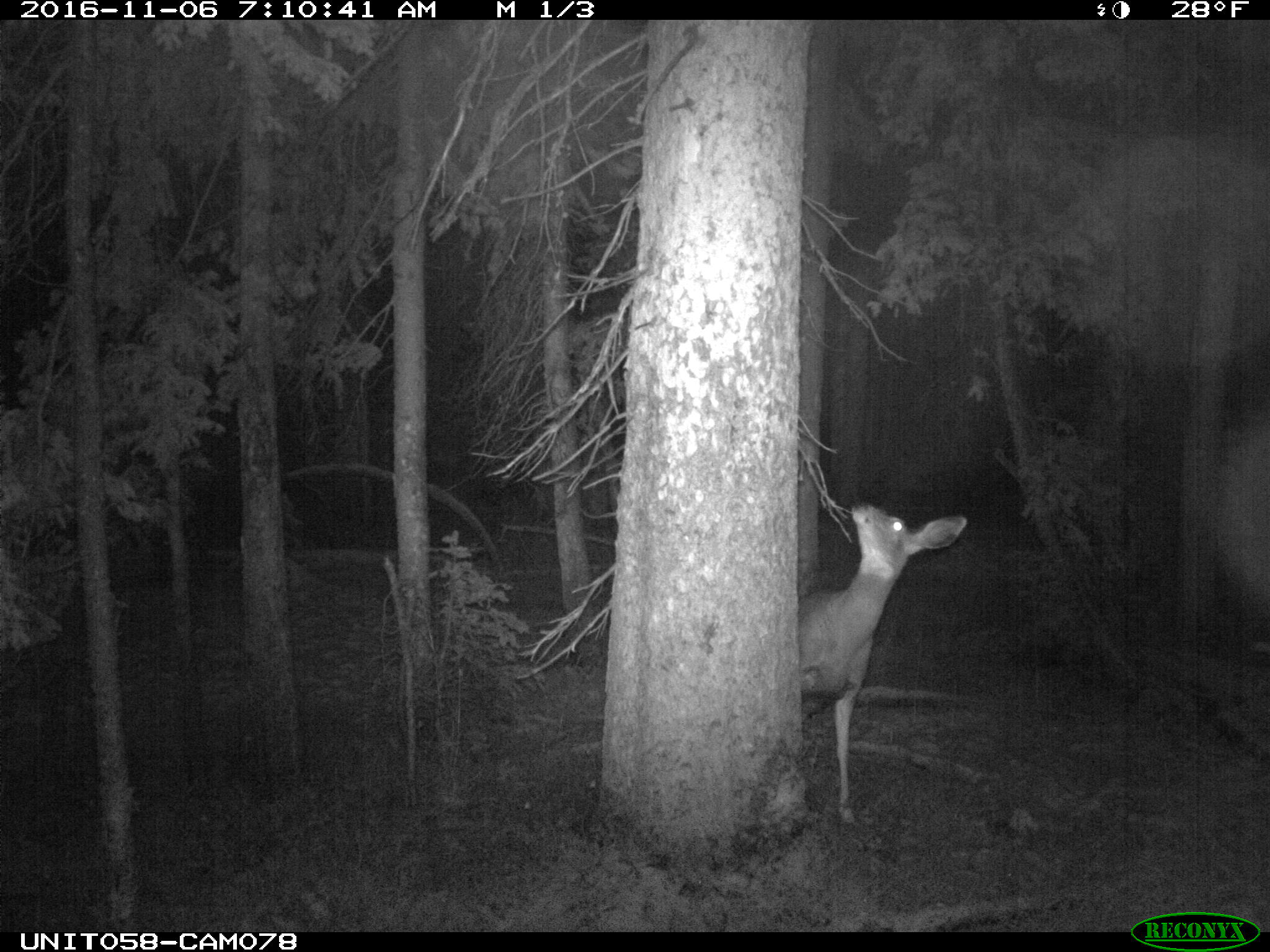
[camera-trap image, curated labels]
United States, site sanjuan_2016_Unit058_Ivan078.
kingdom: Animalia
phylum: Chordata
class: Mammalia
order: Artiodactyla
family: Cervidae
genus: Odocoileus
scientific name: Odocoileus hemionus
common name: mule deer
Odocoileus hemionus (mule deer).